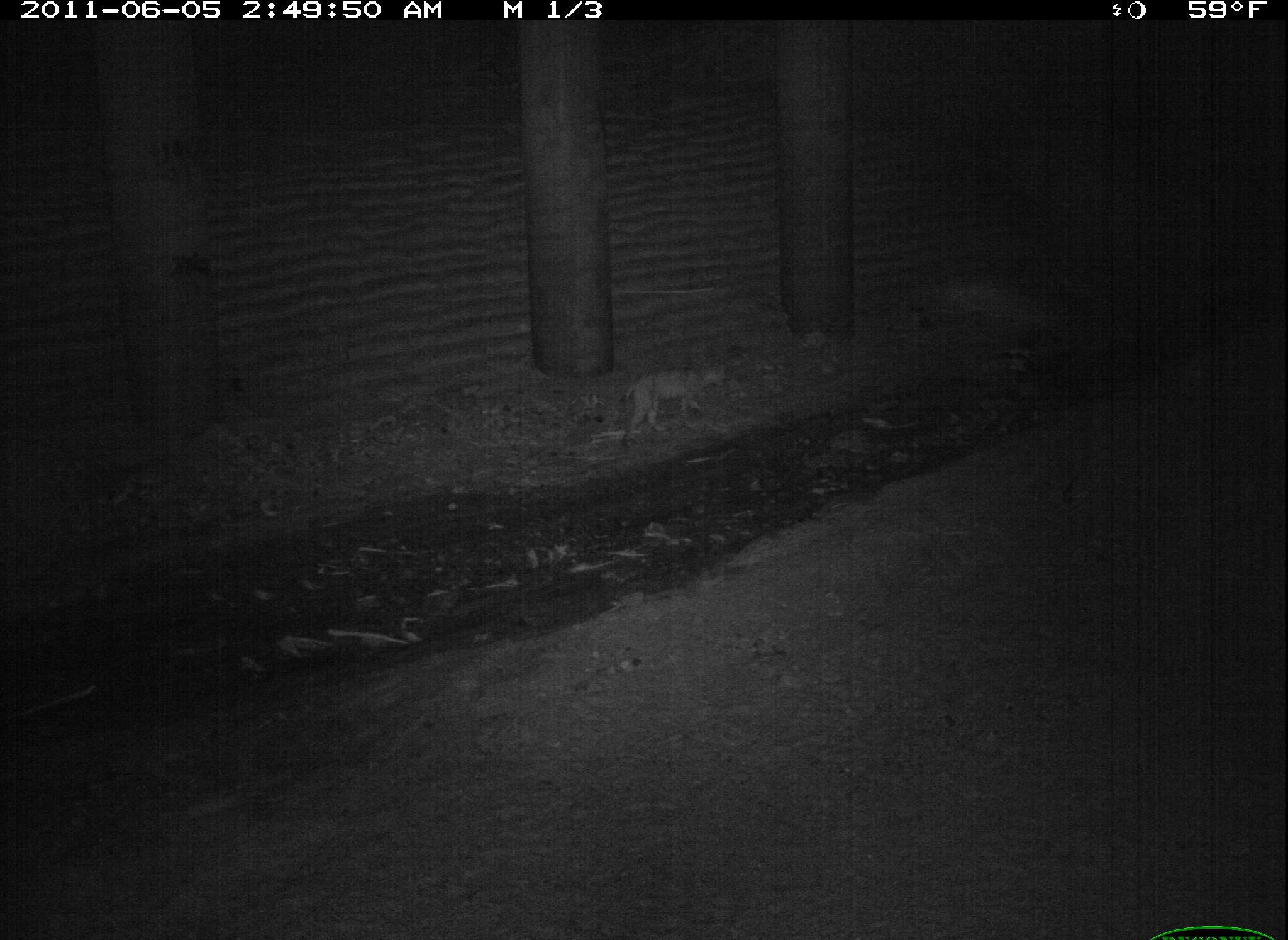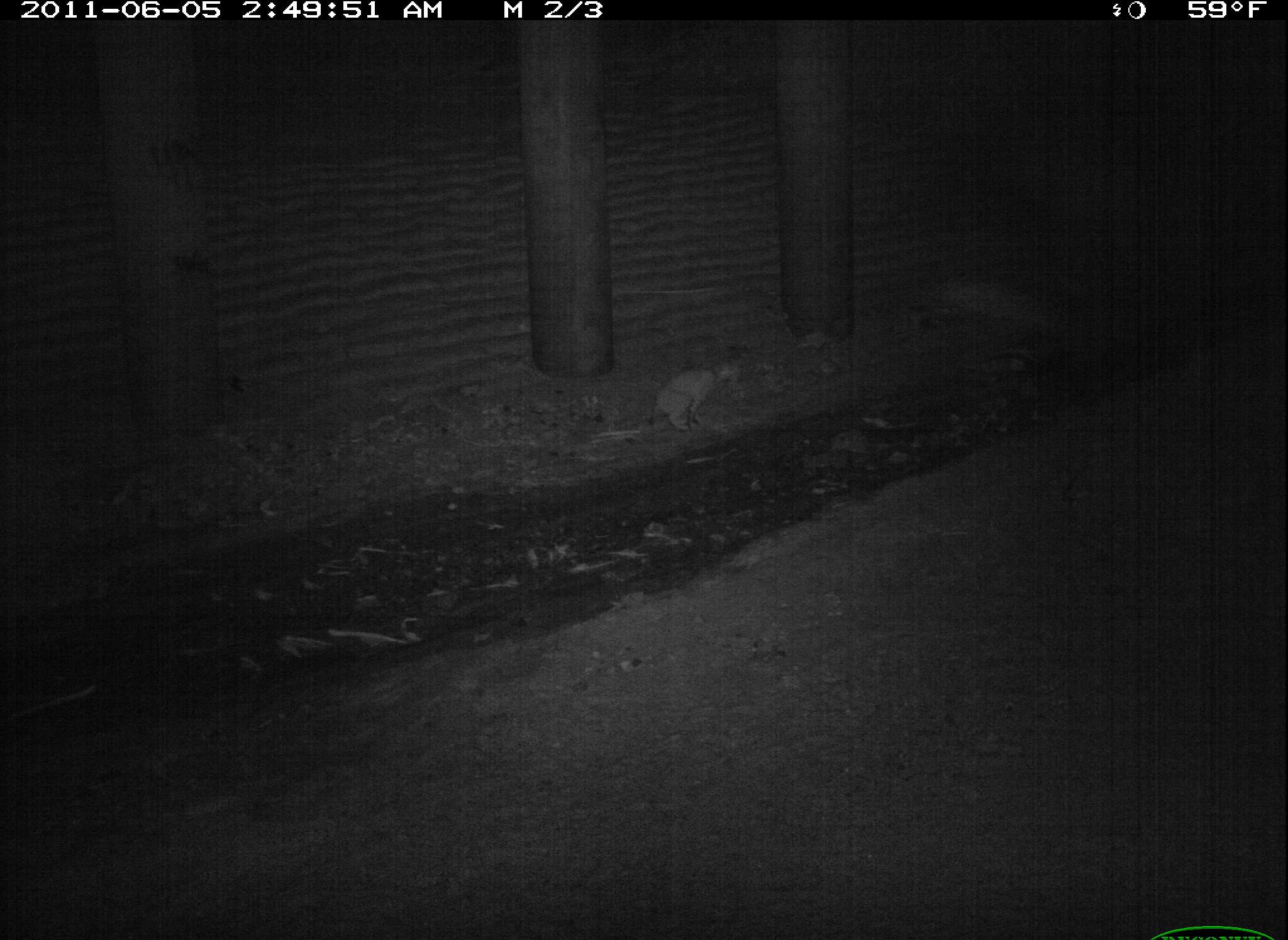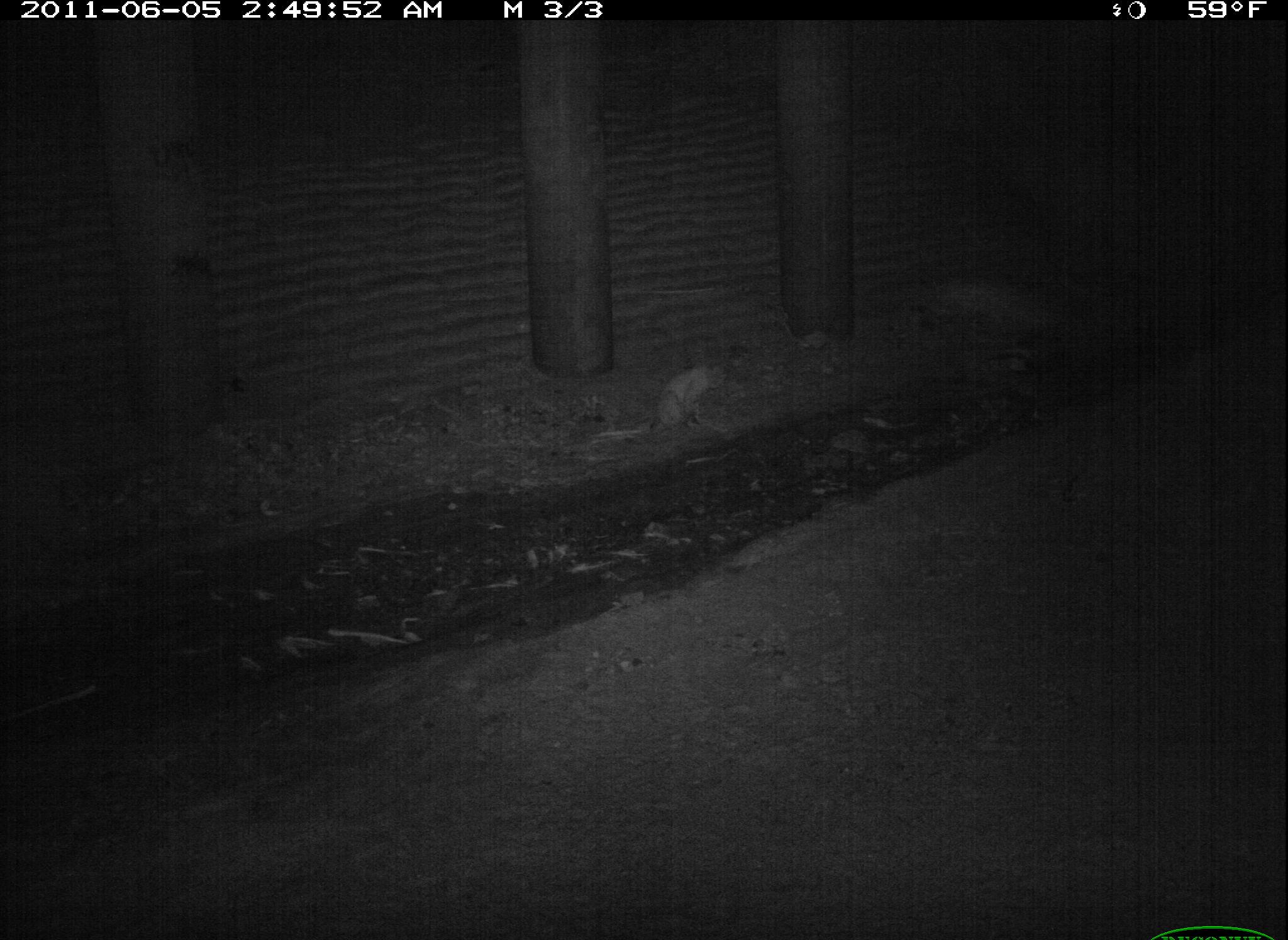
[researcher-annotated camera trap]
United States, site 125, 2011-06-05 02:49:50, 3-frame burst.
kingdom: Animalia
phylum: Chordata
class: Mammalia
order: Carnivora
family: Felidae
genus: Lynx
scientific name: Lynx rufus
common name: bobcat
Bobcat (Lynx rufus).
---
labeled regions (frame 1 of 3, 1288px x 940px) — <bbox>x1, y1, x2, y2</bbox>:
bobcat: <bbox>614, 353, 740, 456</bbox>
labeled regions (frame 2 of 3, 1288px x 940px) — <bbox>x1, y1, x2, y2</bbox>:
bobcat: <bbox>642, 353, 751, 439</bbox>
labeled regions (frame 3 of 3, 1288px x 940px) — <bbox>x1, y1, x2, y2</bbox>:
bobcat: <bbox>645, 361, 730, 440</bbox>